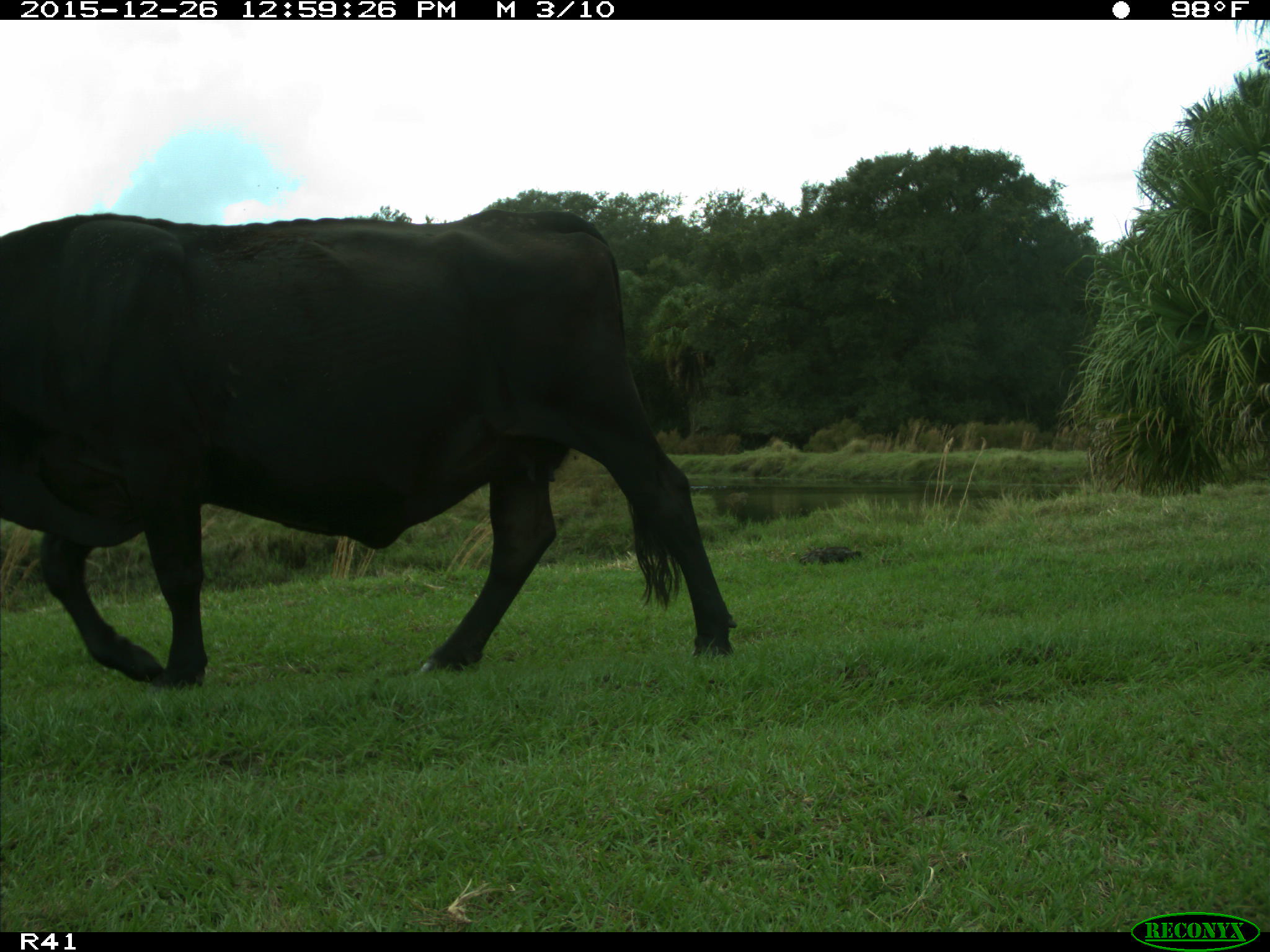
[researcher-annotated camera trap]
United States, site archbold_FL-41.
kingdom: Animalia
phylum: Chordata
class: Mammalia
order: Artiodactyla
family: Bovidae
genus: Bos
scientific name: Bos taurus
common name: domestic cow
Bos taurus (domestic cow).